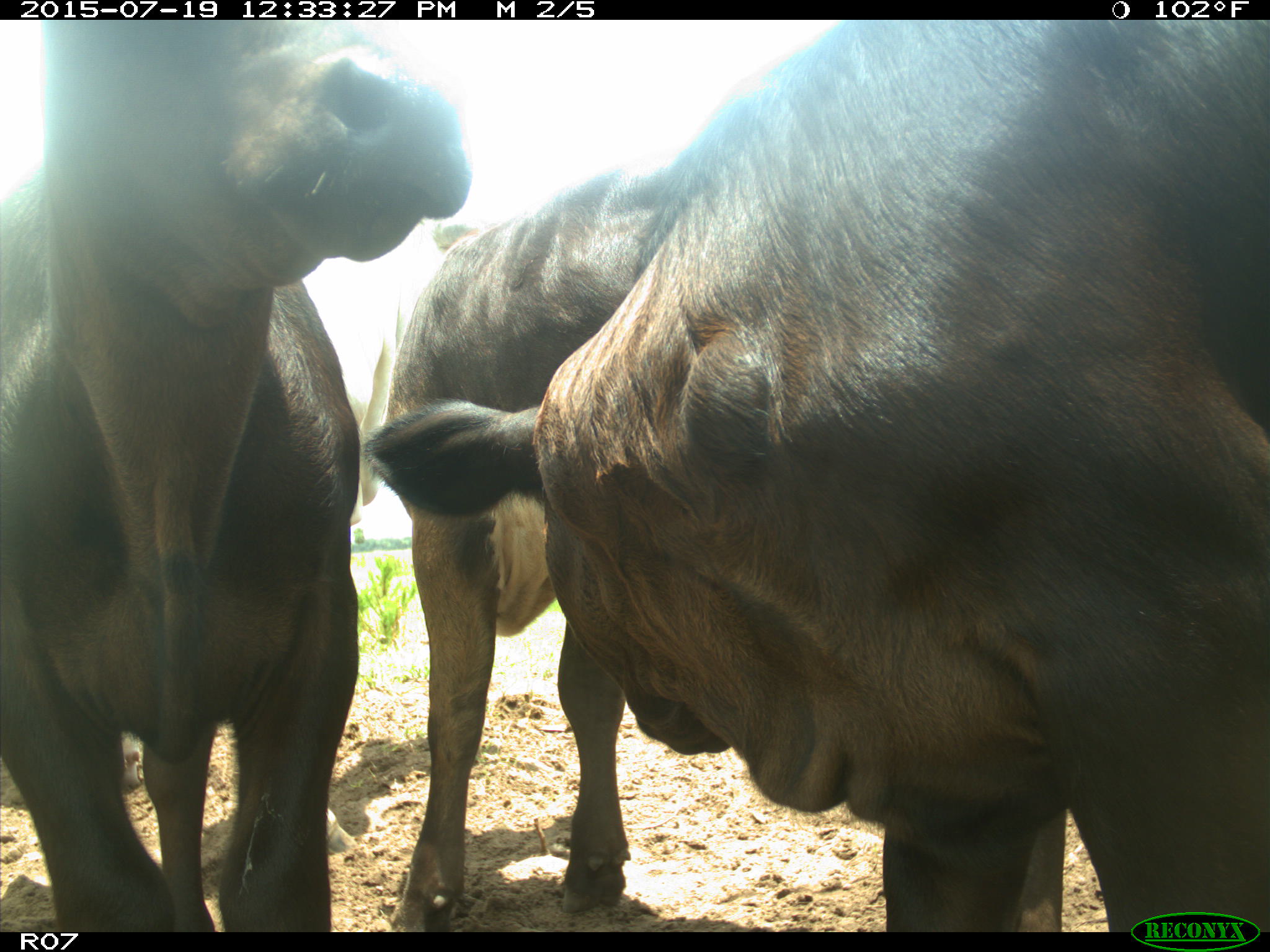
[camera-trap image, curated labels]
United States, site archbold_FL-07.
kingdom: Animalia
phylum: Chordata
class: Mammalia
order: Artiodactyla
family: Bovidae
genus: Bos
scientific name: Bos taurus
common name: domestic cow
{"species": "Bos taurus (domestic cow)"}